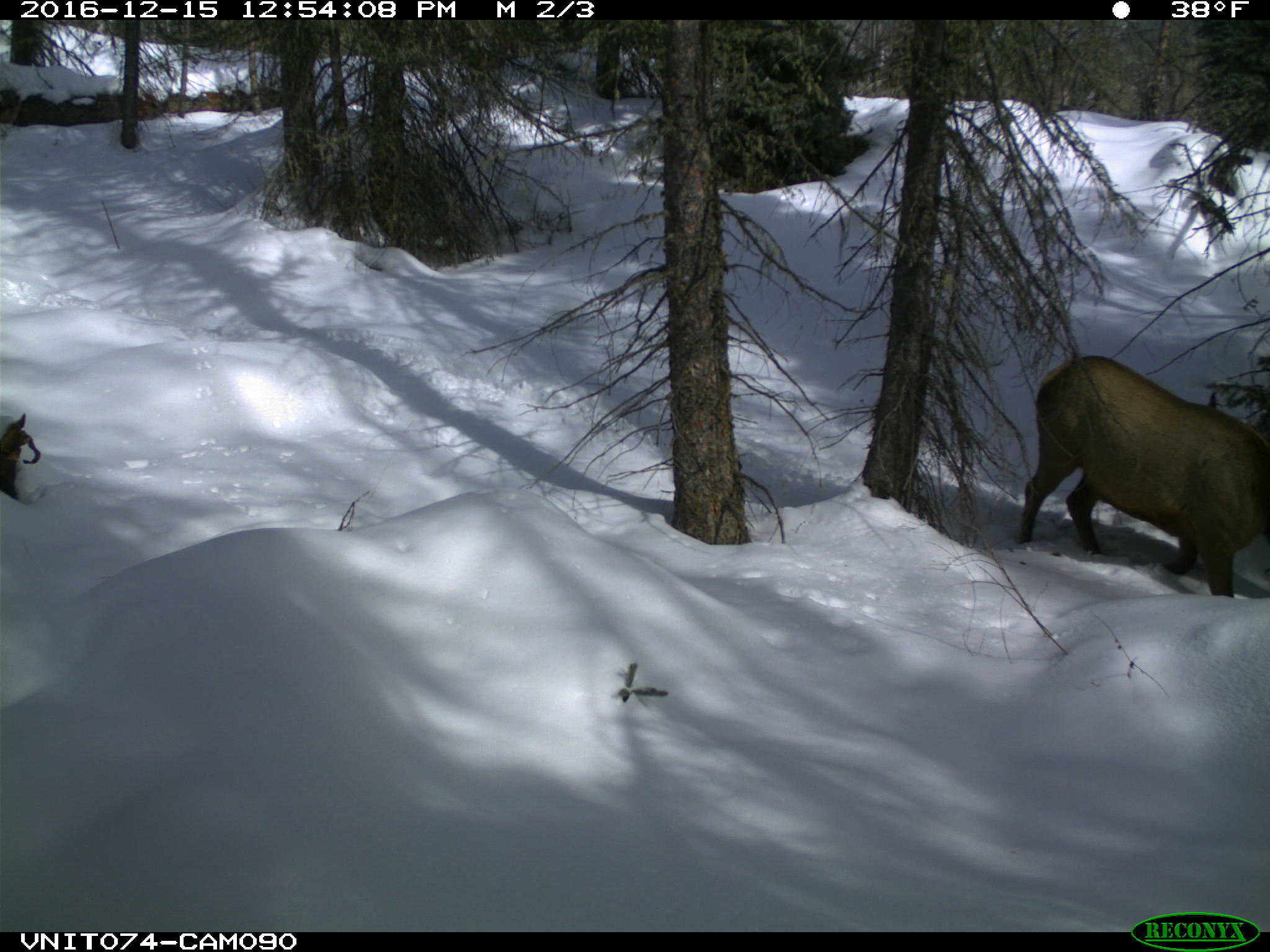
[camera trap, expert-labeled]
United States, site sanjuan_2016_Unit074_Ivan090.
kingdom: Animalia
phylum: Chordata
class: Mammalia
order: Artiodactyla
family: Cervidae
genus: Cervus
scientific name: Cervus elaphus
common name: red deer